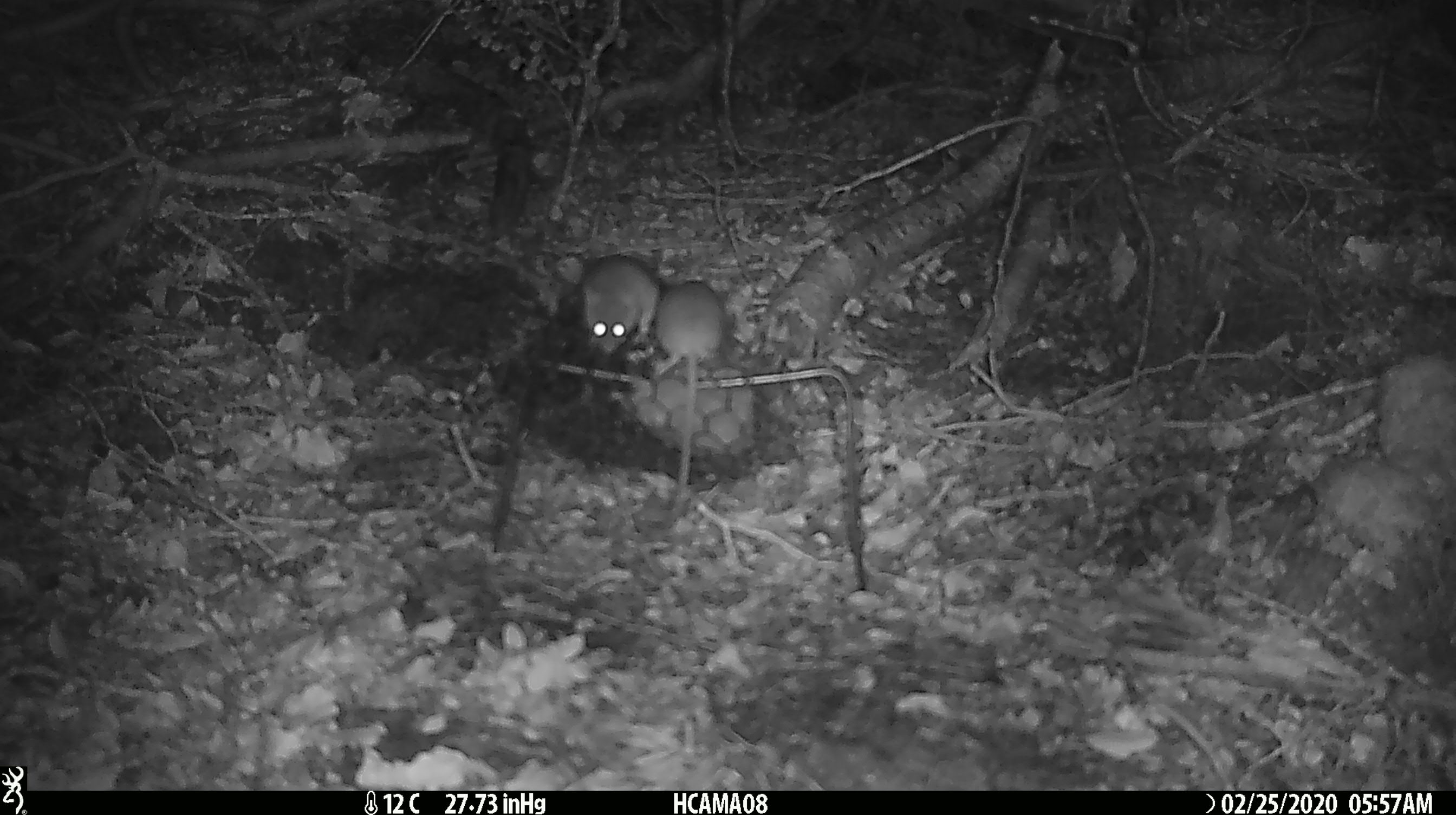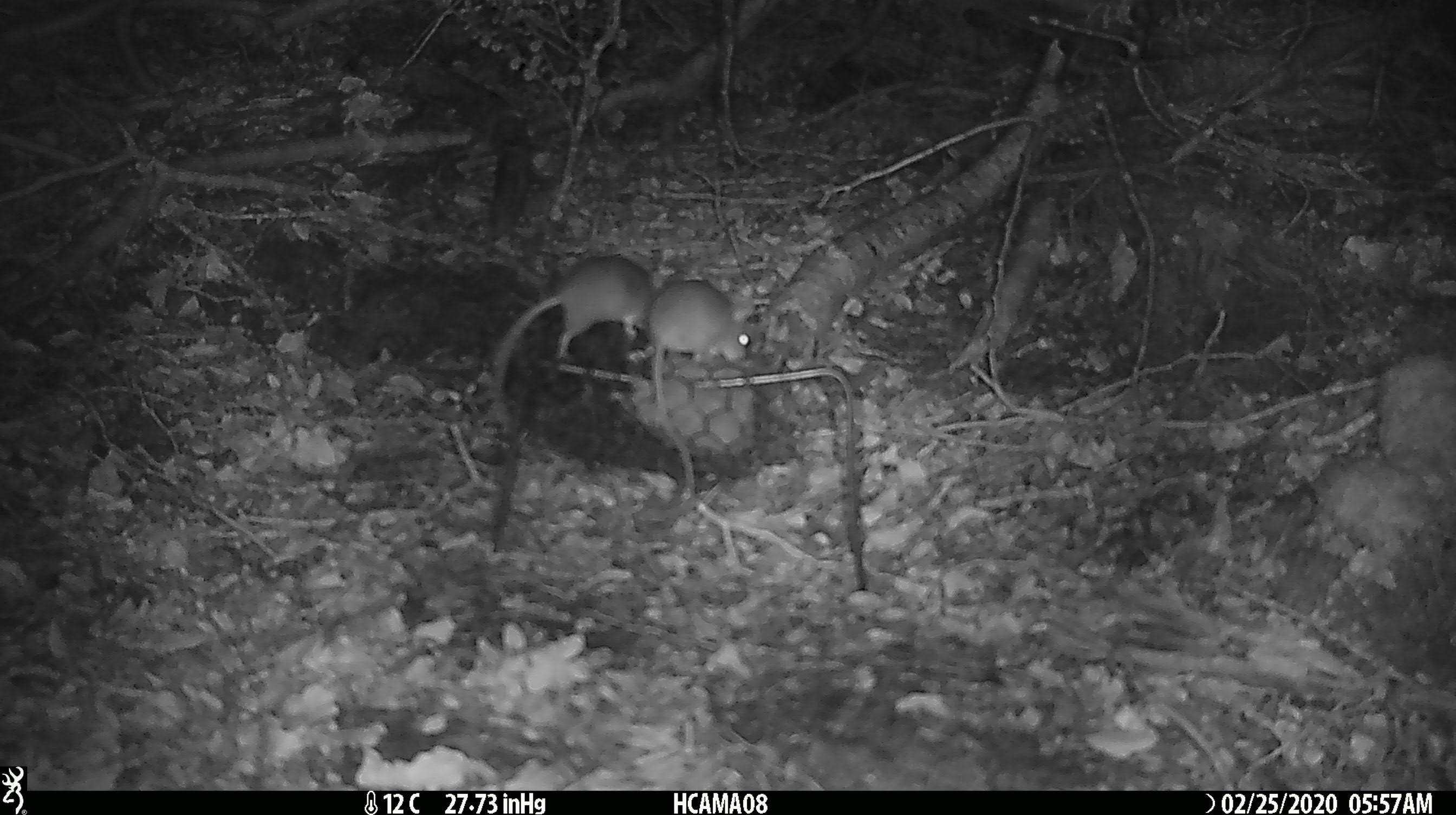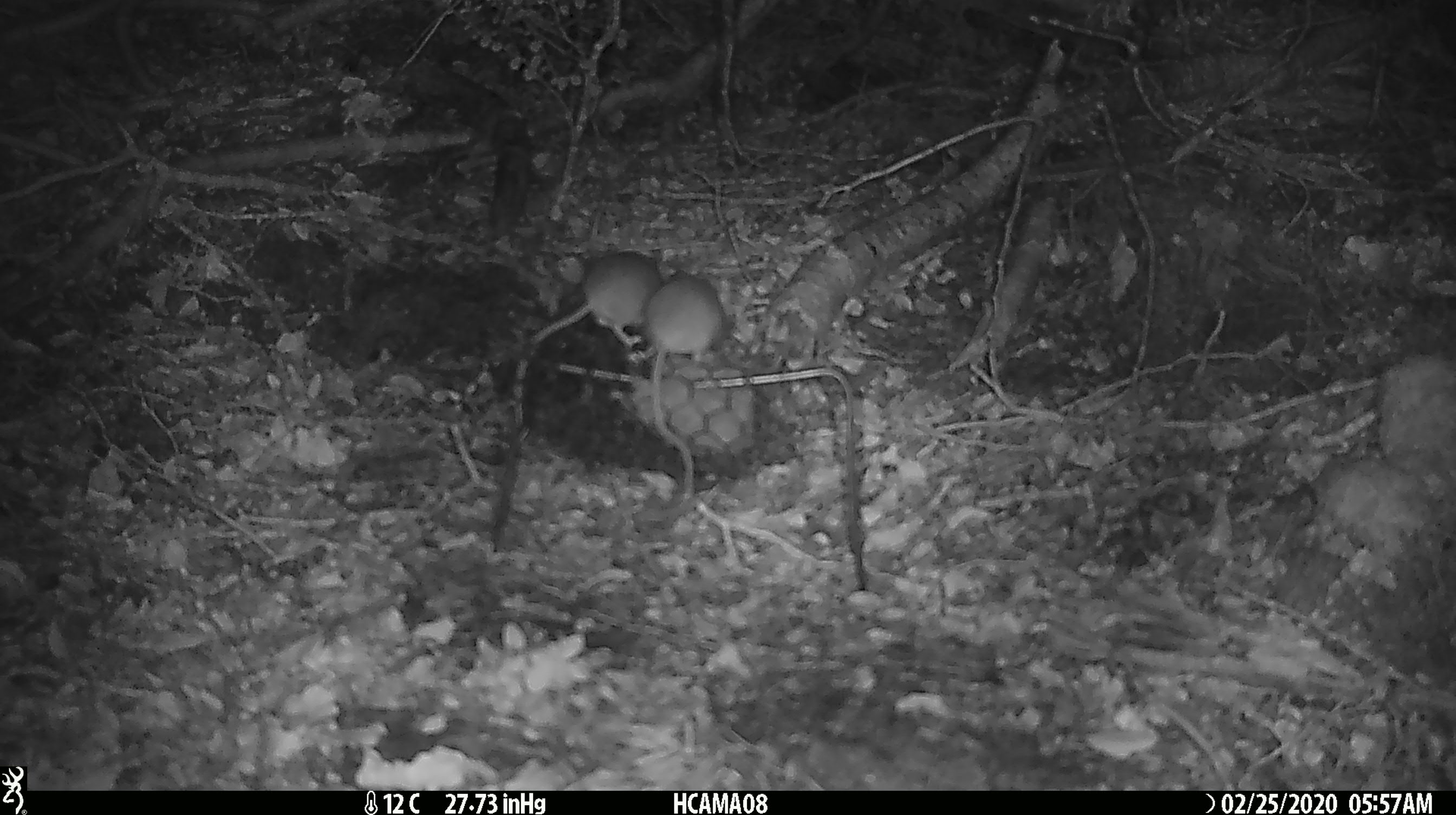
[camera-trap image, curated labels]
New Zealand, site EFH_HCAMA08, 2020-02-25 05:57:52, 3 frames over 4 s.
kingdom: Animalia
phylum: Chordata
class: Mammalia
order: Rodentia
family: Muridae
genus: Mus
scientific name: Mus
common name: mouse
Mouse (Mus).